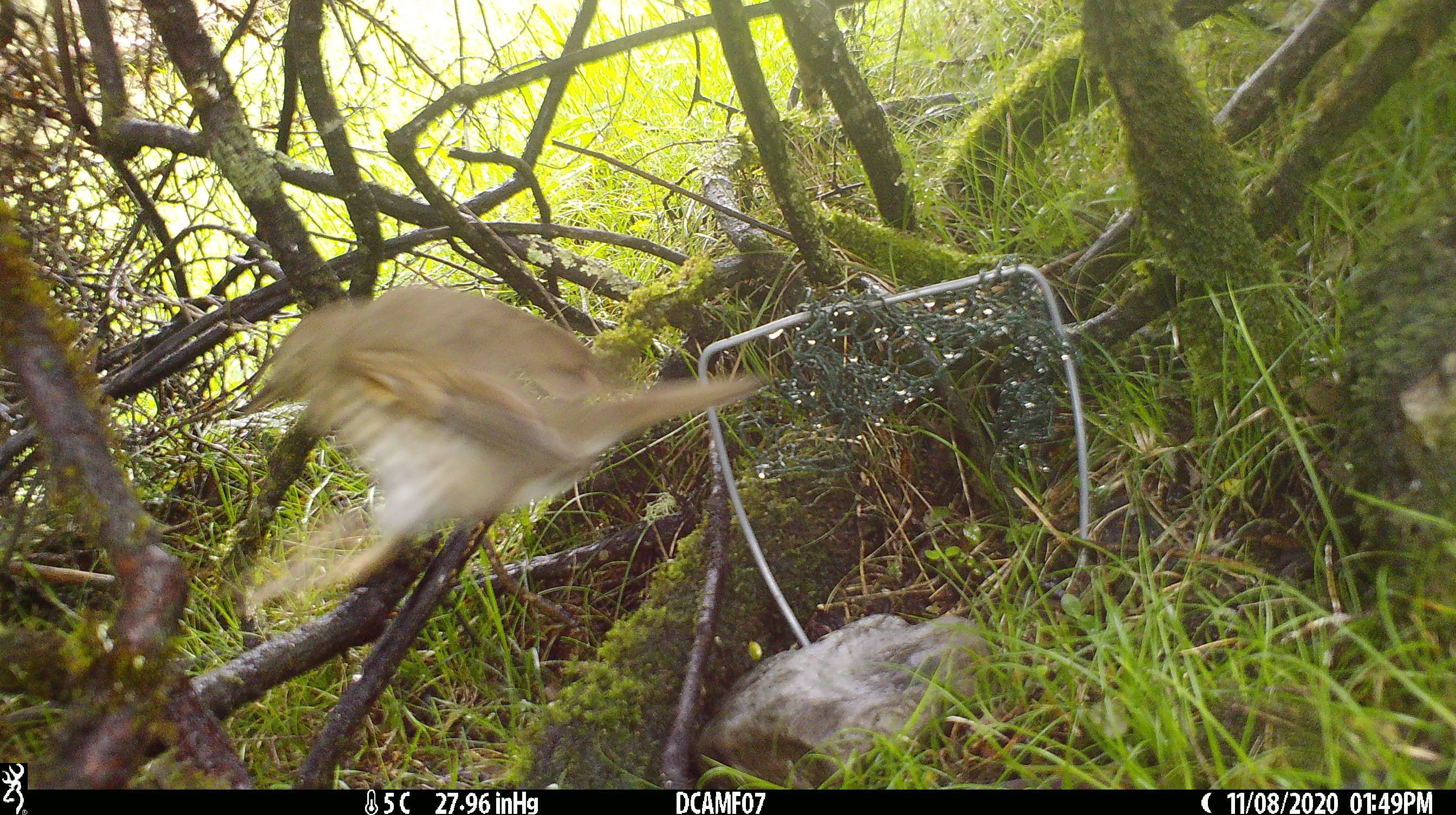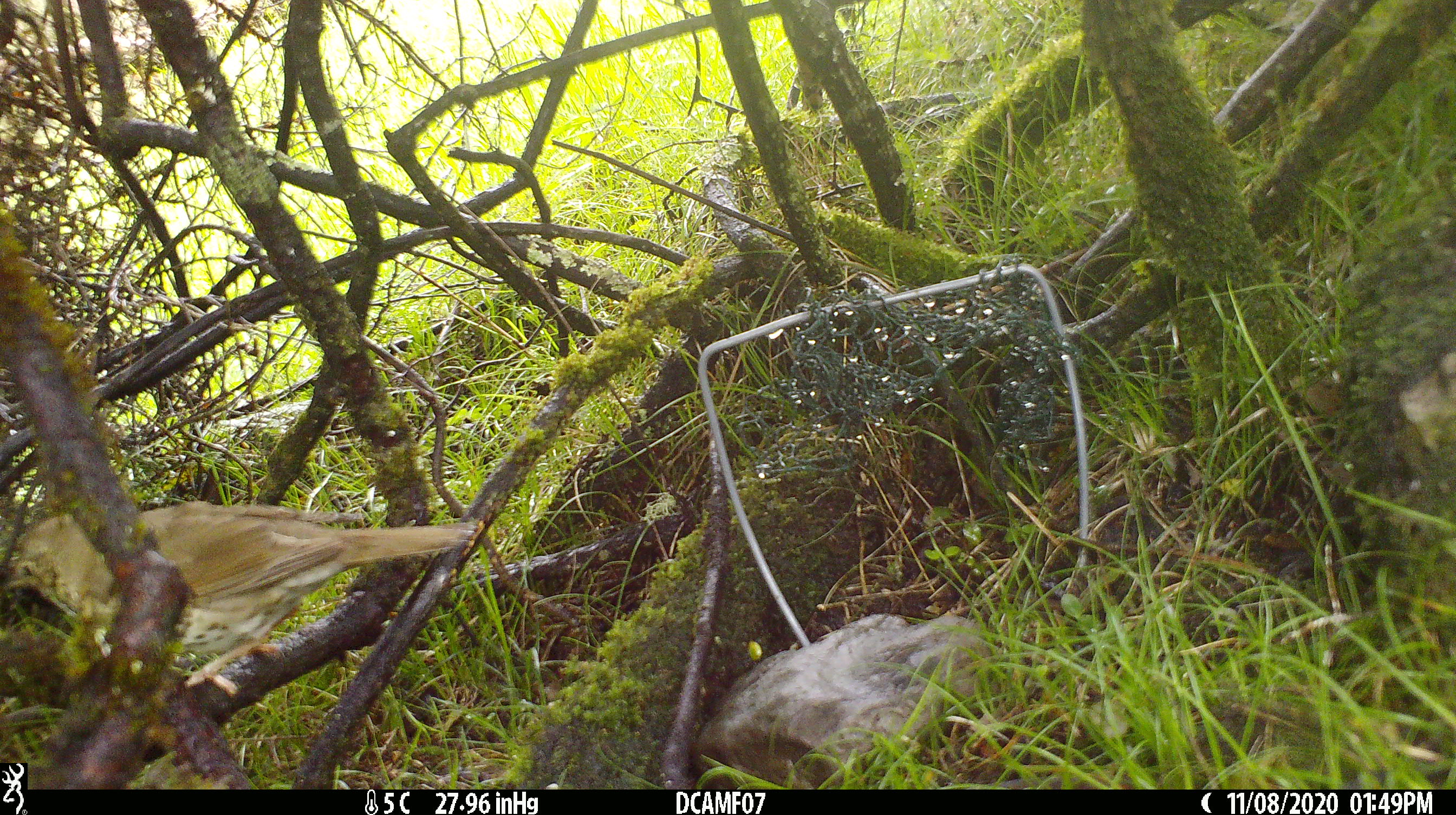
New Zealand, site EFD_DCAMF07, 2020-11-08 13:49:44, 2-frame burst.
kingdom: Animalia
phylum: Chordata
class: Aves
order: Passeriformes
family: Turdidae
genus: Turdus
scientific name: Turdus philomelos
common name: song thrush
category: thrush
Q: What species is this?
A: Thrush (song thrush) (Turdus philomelos).